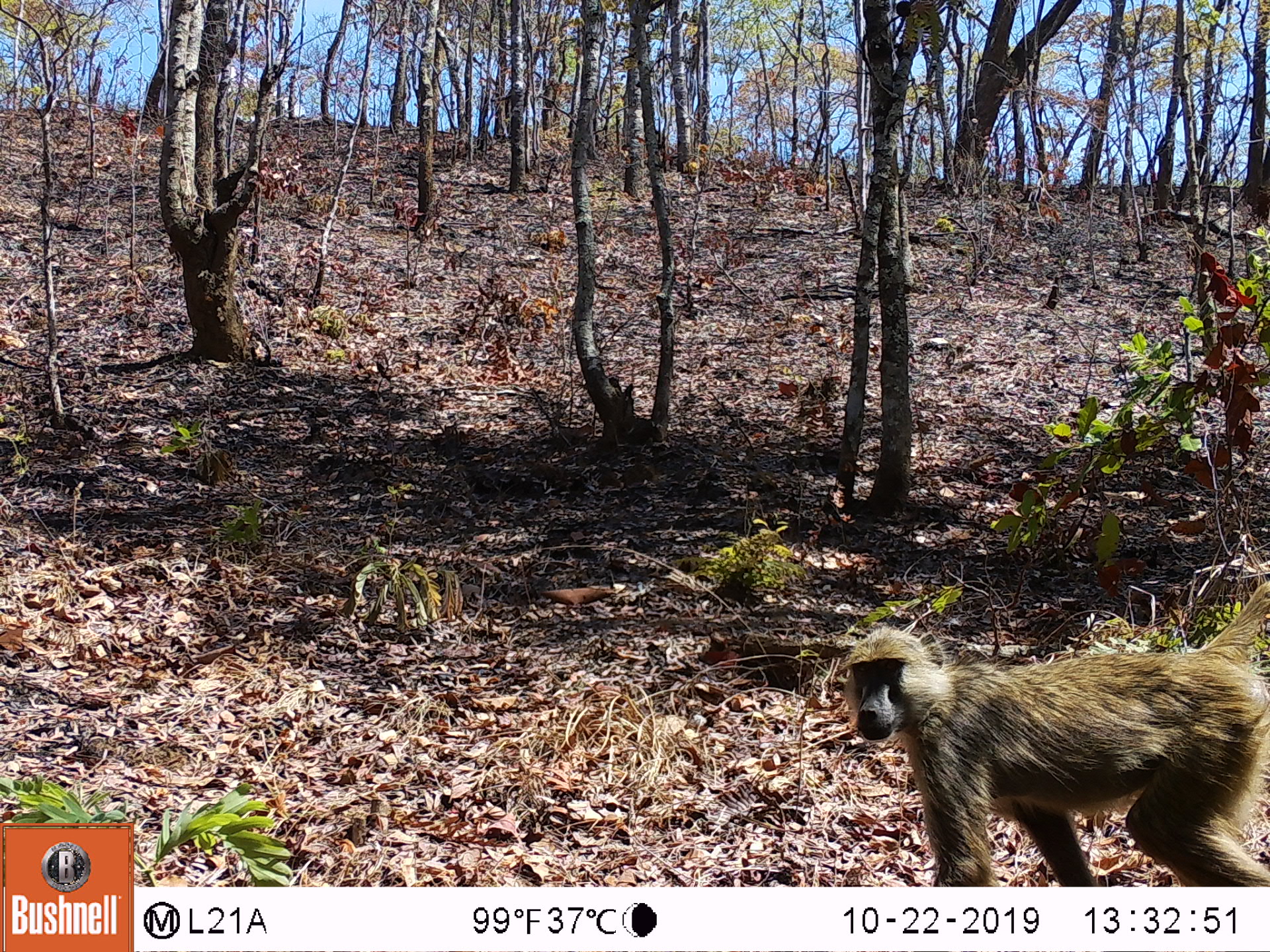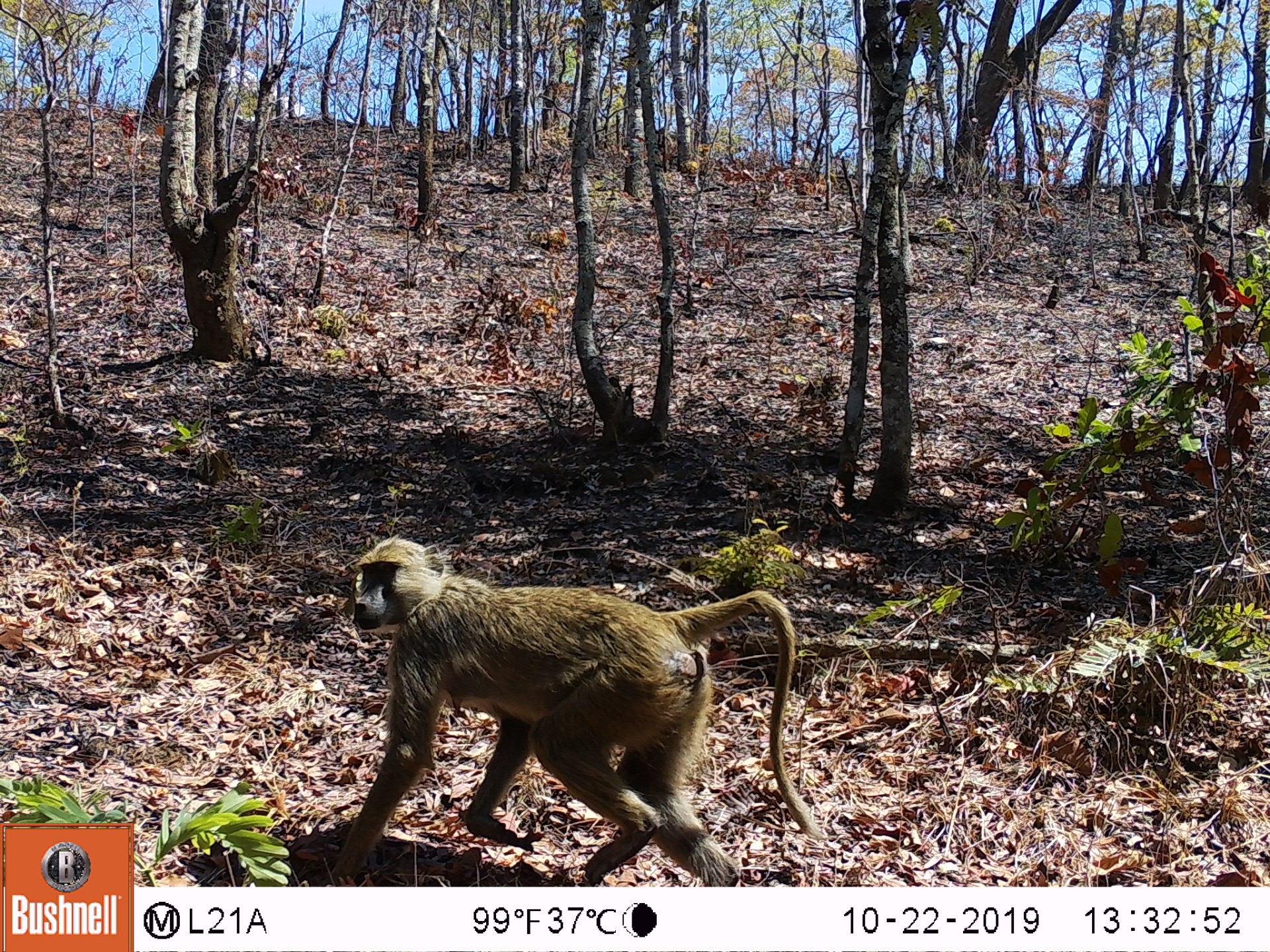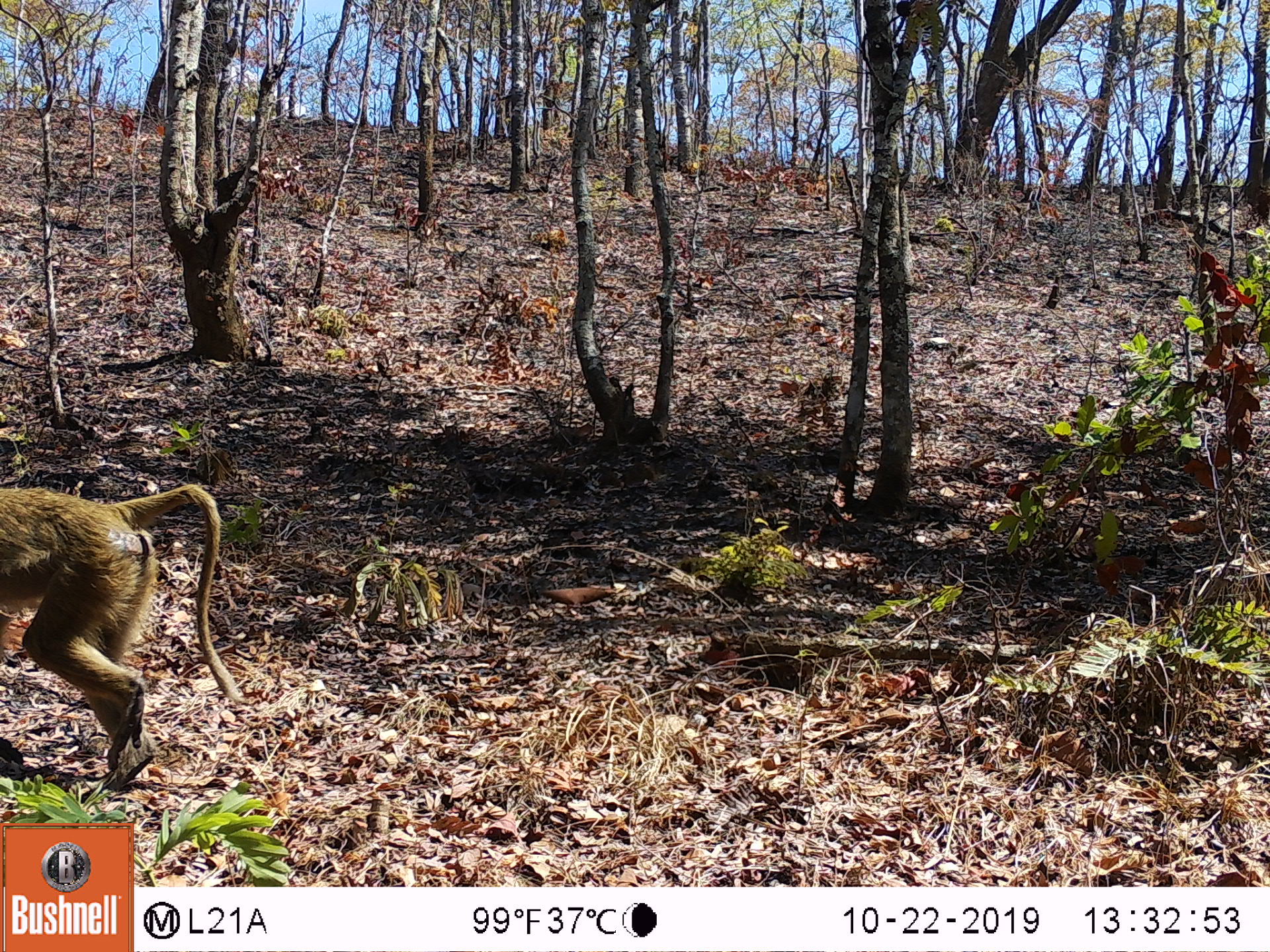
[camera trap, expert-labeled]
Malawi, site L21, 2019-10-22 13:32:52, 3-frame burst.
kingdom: Animalia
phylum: Chordata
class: Mammalia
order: Primates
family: Cercopithecidae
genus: Papio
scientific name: Papio cynocephalus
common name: yellow baboon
Yellow baboon (Papio cynocephalus), count 1.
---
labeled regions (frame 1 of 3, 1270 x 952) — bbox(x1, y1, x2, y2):
yellow baboon: bbox(846, 602, 1268, 880)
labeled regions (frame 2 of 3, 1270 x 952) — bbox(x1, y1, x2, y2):
yellow baboon: bbox(347, 530, 818, 882)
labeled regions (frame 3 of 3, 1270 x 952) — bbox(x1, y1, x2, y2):
yellow baboon: bbox(0, 478, 238, 799)